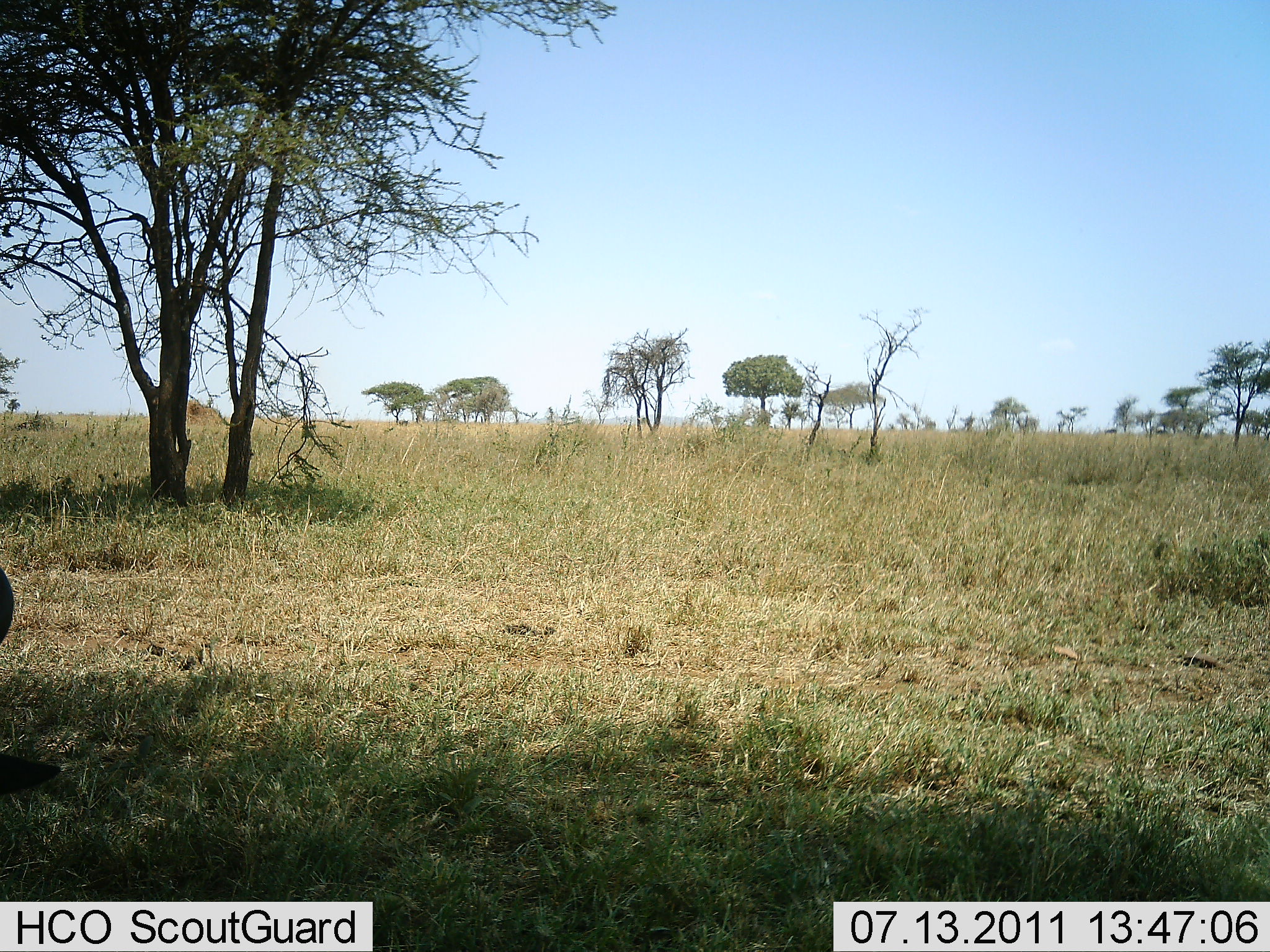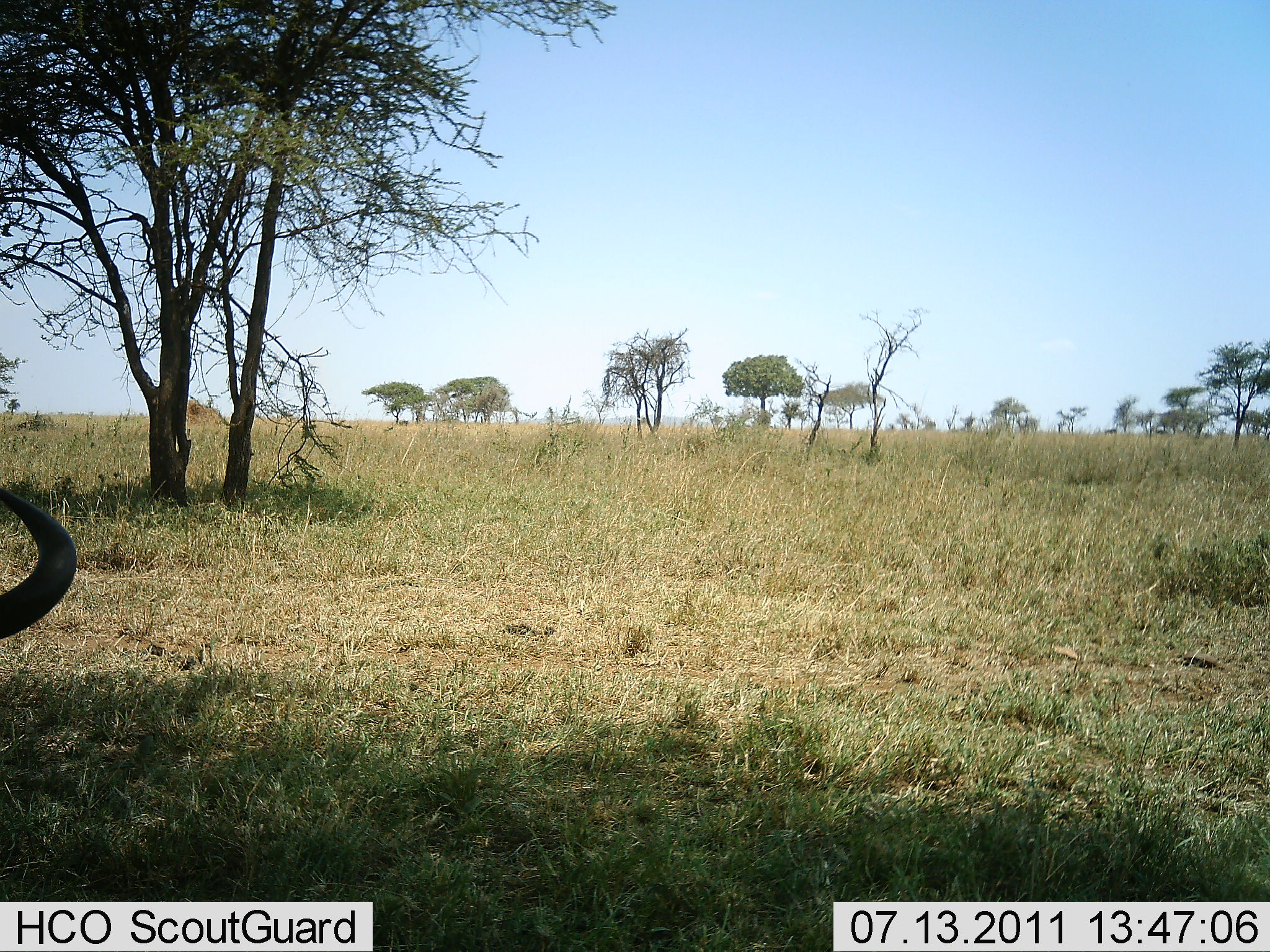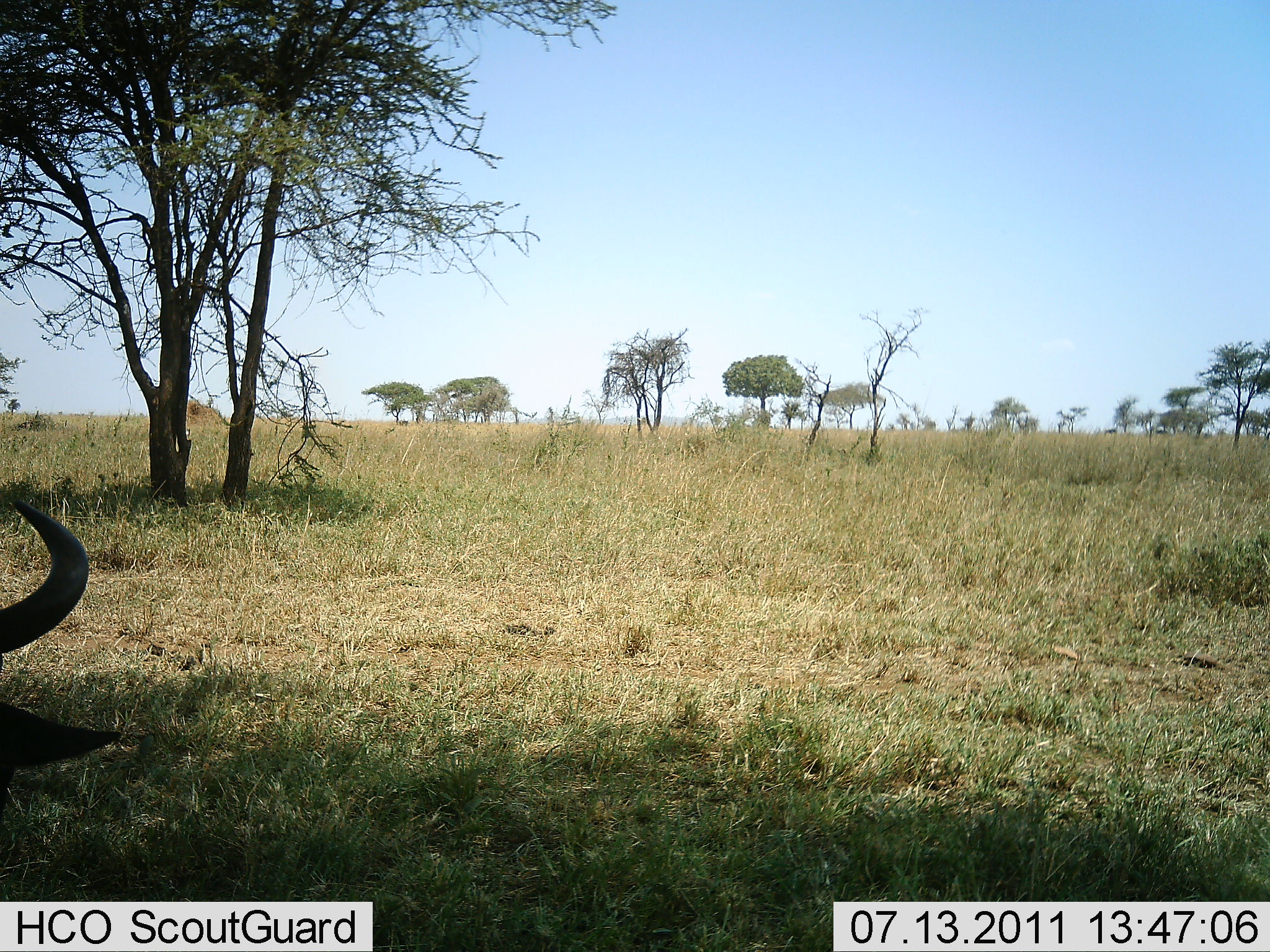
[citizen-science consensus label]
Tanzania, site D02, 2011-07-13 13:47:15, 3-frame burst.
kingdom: Animalia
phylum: Chordata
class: Mammalia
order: Artiodactyla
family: Bovidae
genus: Connochaetes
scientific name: Connochaetes taurinus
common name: blue wildebeest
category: wildebeest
Wildebeest (blue wildebeest) (Connochaetes taurinus), count 1. Behavior (volunteer vote fractions): standing 31%, resting 15%, moving 0%, interacting 0%. Young present (vote fraction): 0%. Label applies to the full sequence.